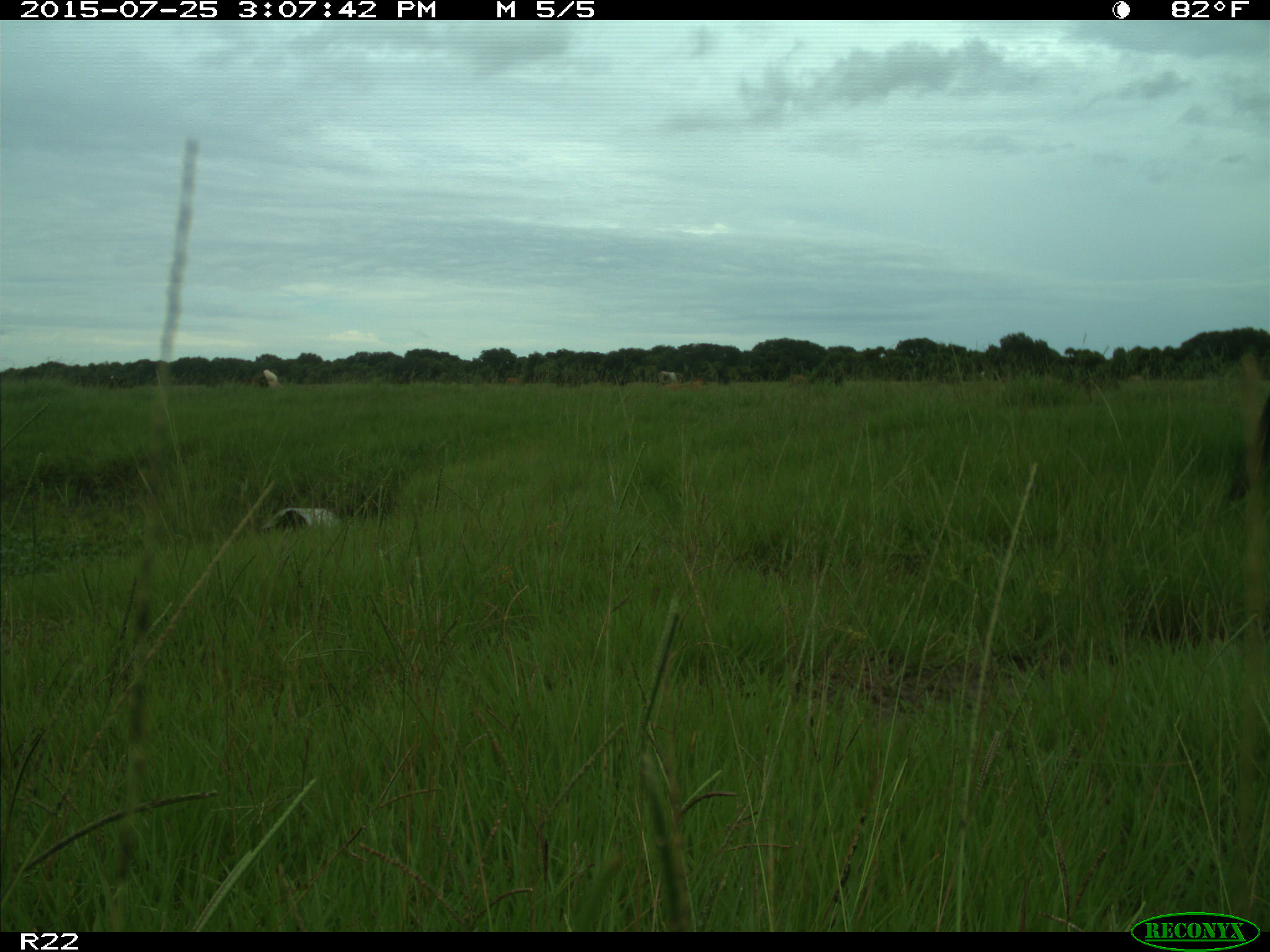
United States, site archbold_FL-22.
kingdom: Animalia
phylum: Chordata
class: Mammalia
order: Artiodactyla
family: Bovidae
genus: Bos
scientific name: Bos taurus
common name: domestic cow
Bos taurus (domestic cow).